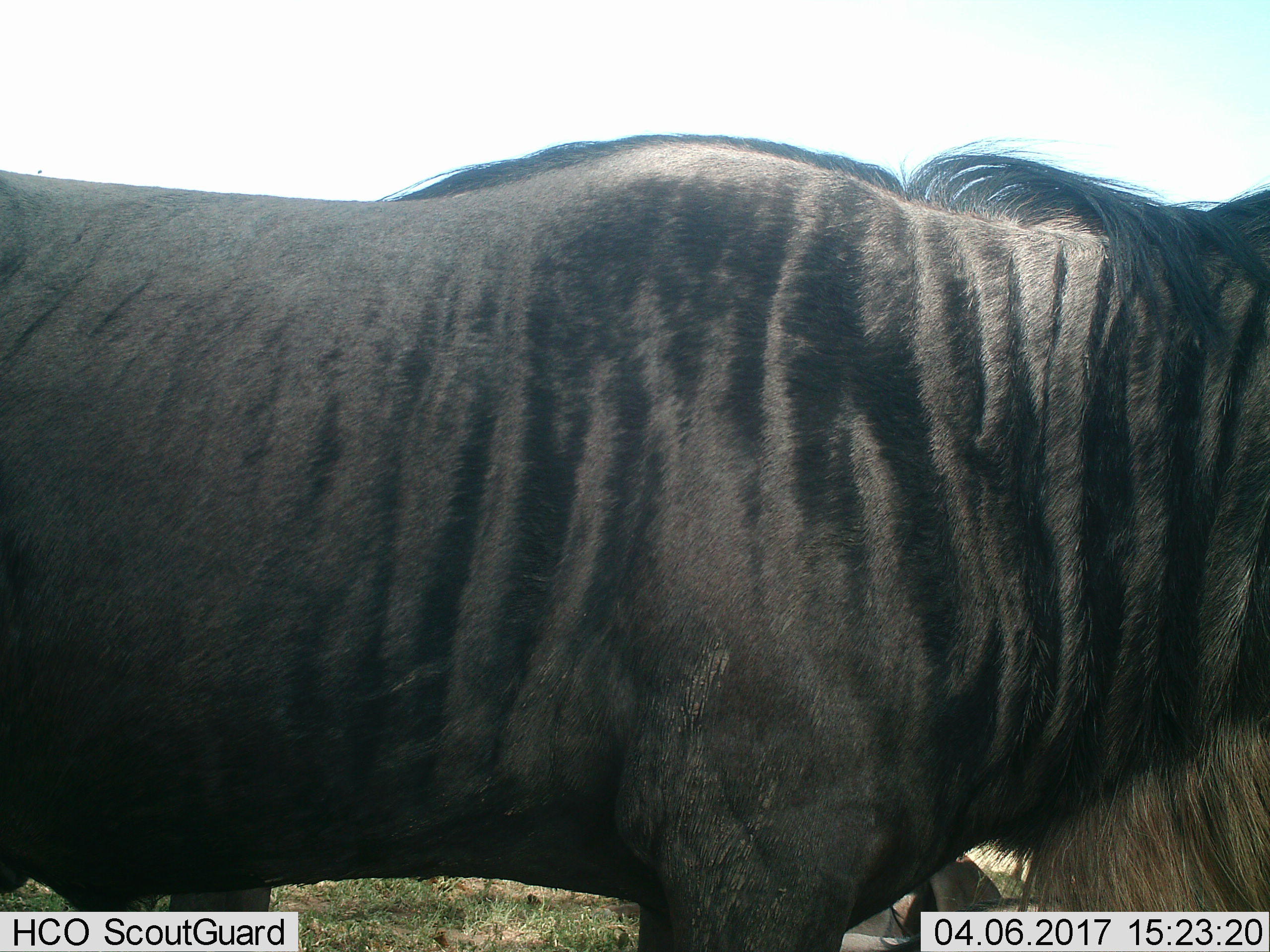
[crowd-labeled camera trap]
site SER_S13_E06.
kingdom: Animalia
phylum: Chordata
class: Mammalia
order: Artiodactyla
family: Bovidae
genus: Connochaetes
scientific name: Connochaetes taurinus taurinus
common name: blue wildebeest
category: wildebeestblue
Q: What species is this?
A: Wildebeestblue (blue wildebeest) (Connochaetes taurinus taurinus).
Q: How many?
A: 2.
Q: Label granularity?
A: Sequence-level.